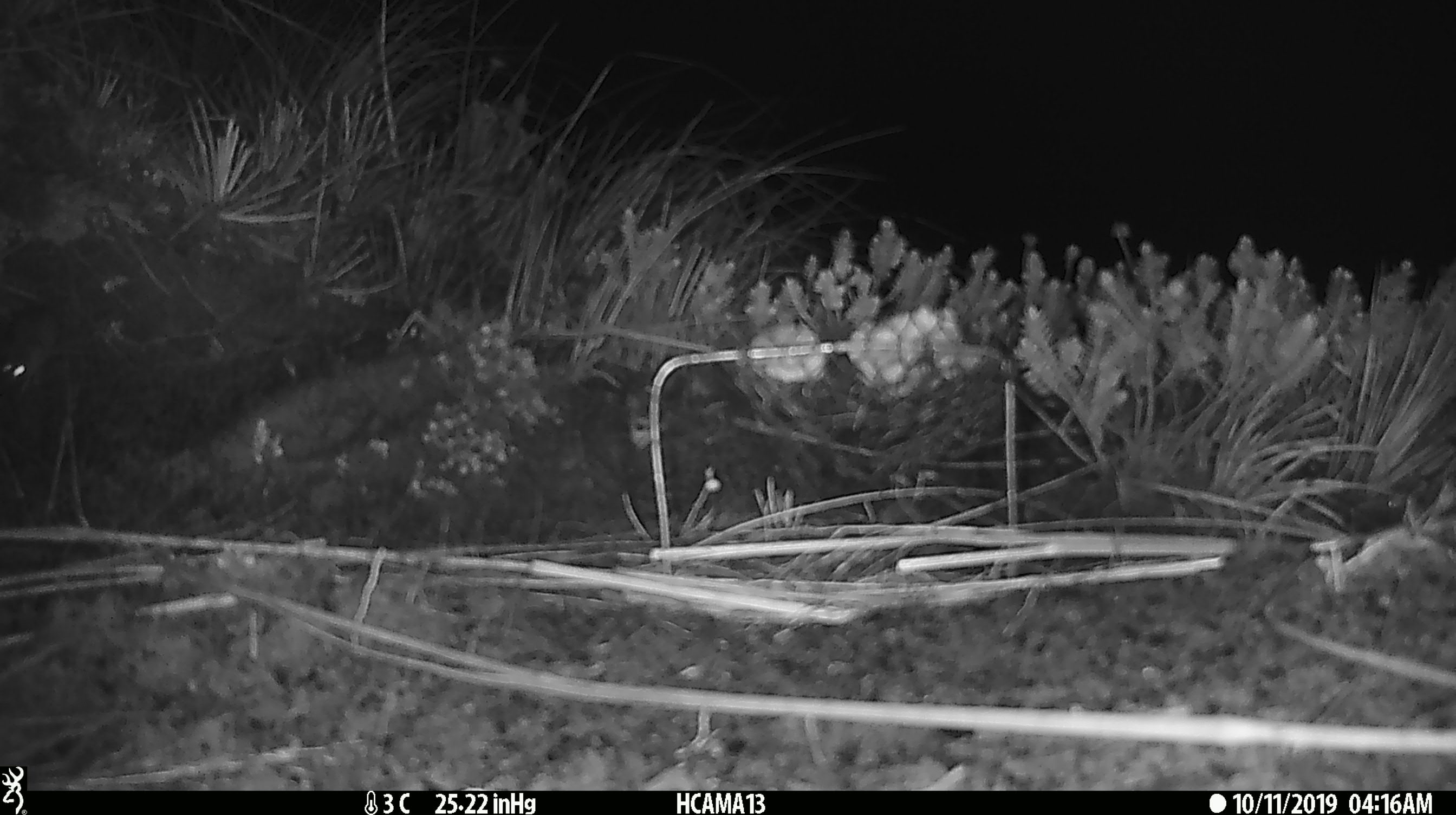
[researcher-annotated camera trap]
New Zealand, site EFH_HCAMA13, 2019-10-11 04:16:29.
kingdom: Animalia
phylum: Chordata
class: Mammalia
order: Rodentia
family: Muridae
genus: Mus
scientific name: Mus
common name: mouse